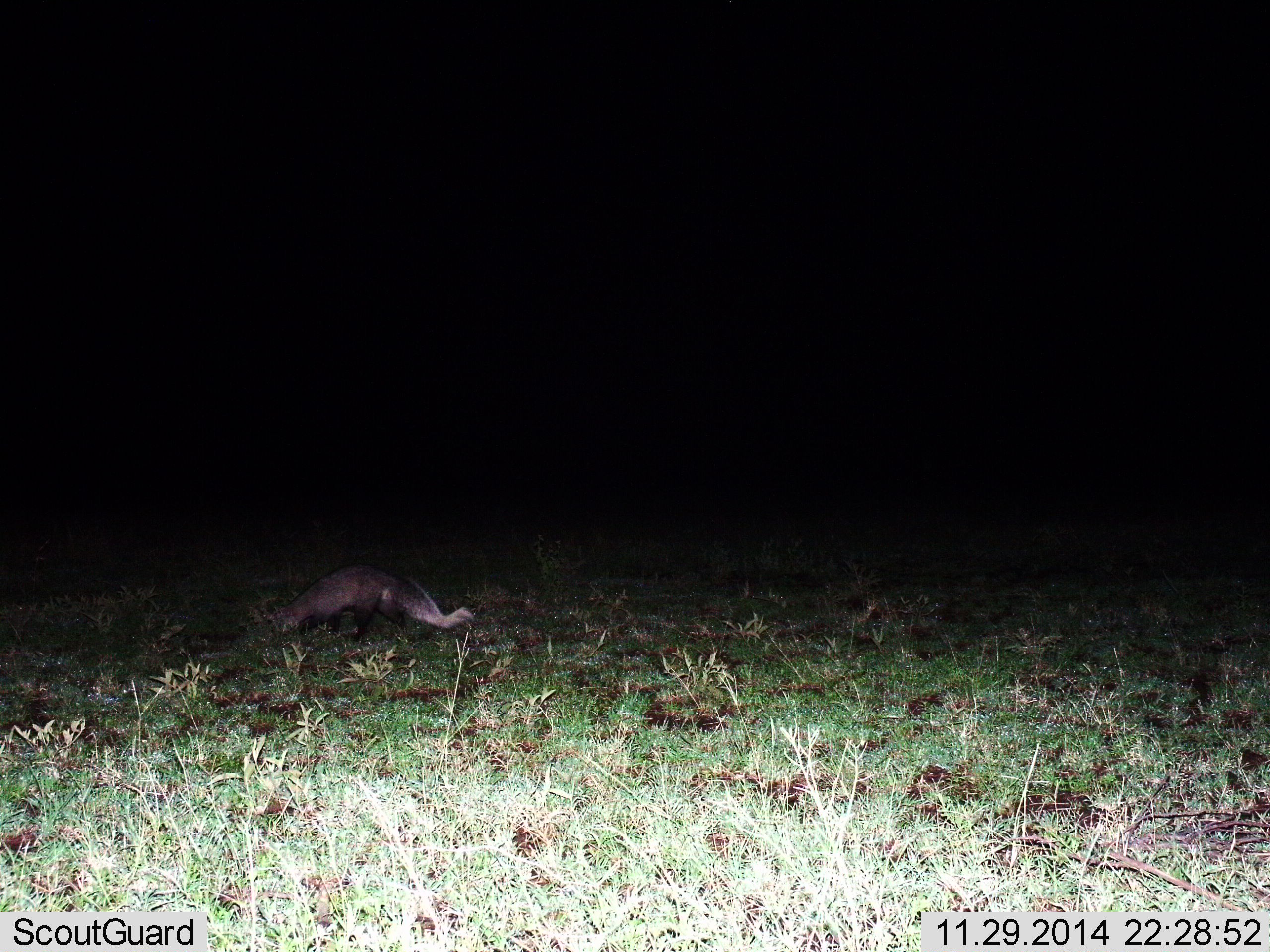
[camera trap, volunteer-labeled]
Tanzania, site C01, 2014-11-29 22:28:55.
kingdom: Animalia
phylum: Chordata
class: Mammalia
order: Carnivora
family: Herpestidae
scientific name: Herpestidae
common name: mongoose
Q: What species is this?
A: Mongoose (Herpestidae).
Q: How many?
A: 1.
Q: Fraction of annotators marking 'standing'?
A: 22%.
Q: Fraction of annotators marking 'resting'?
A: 0%.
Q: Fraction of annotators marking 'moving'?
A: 67%.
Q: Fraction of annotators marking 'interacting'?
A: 11%.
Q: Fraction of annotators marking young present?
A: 0%.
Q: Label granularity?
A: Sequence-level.